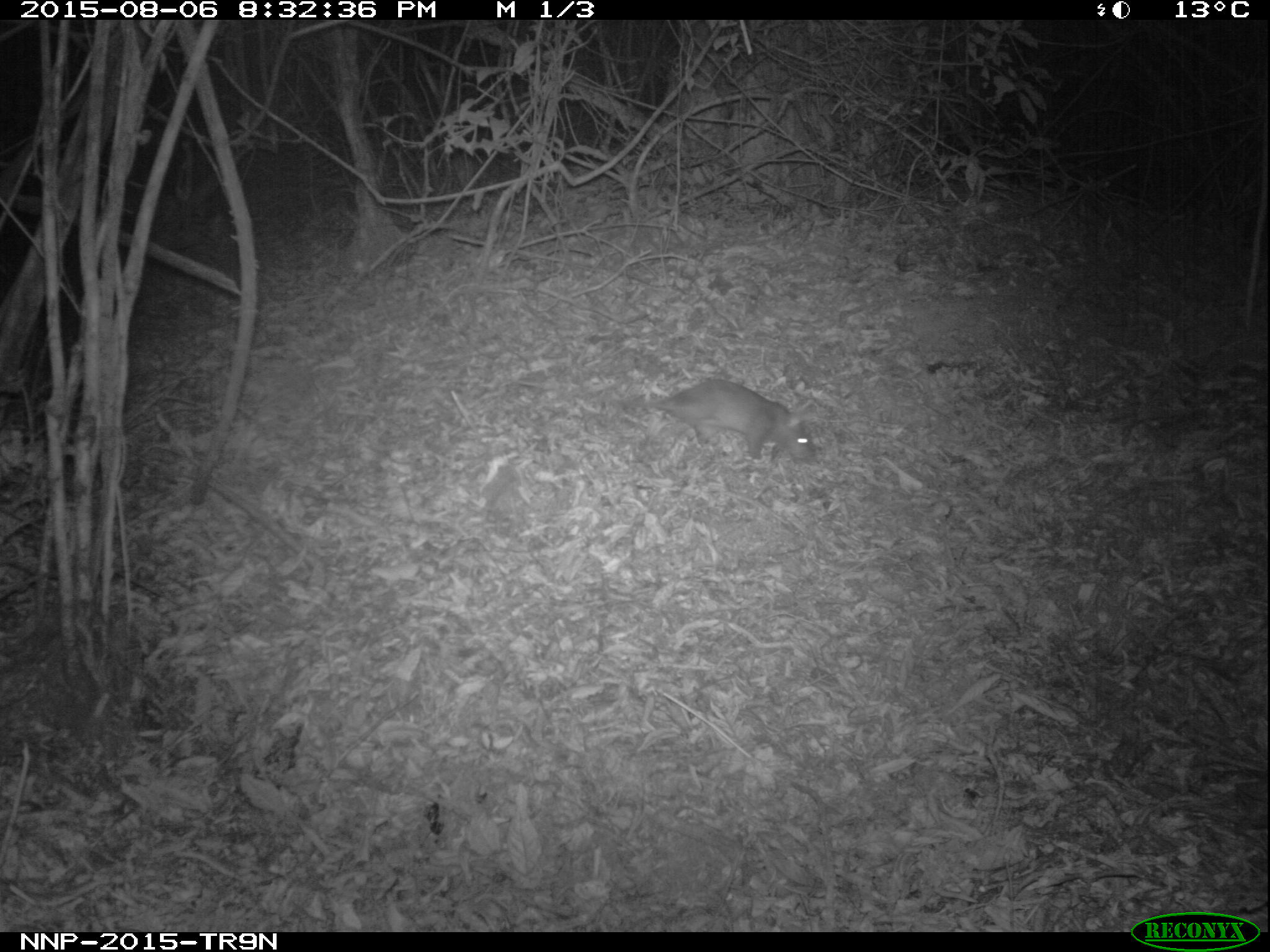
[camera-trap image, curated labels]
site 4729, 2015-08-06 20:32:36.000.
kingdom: Animalia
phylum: Chordata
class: Mammalia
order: Rodentia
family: Nesomyidae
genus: Cricetomys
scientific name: Cricetomys gambianus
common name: african giant pouched rat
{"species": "Cricetomys gambianus (african giant pouched rat)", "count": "1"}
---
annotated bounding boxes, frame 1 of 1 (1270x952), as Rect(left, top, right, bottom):
cricetomys gambianus: Rect(598, 378, 817, 466)